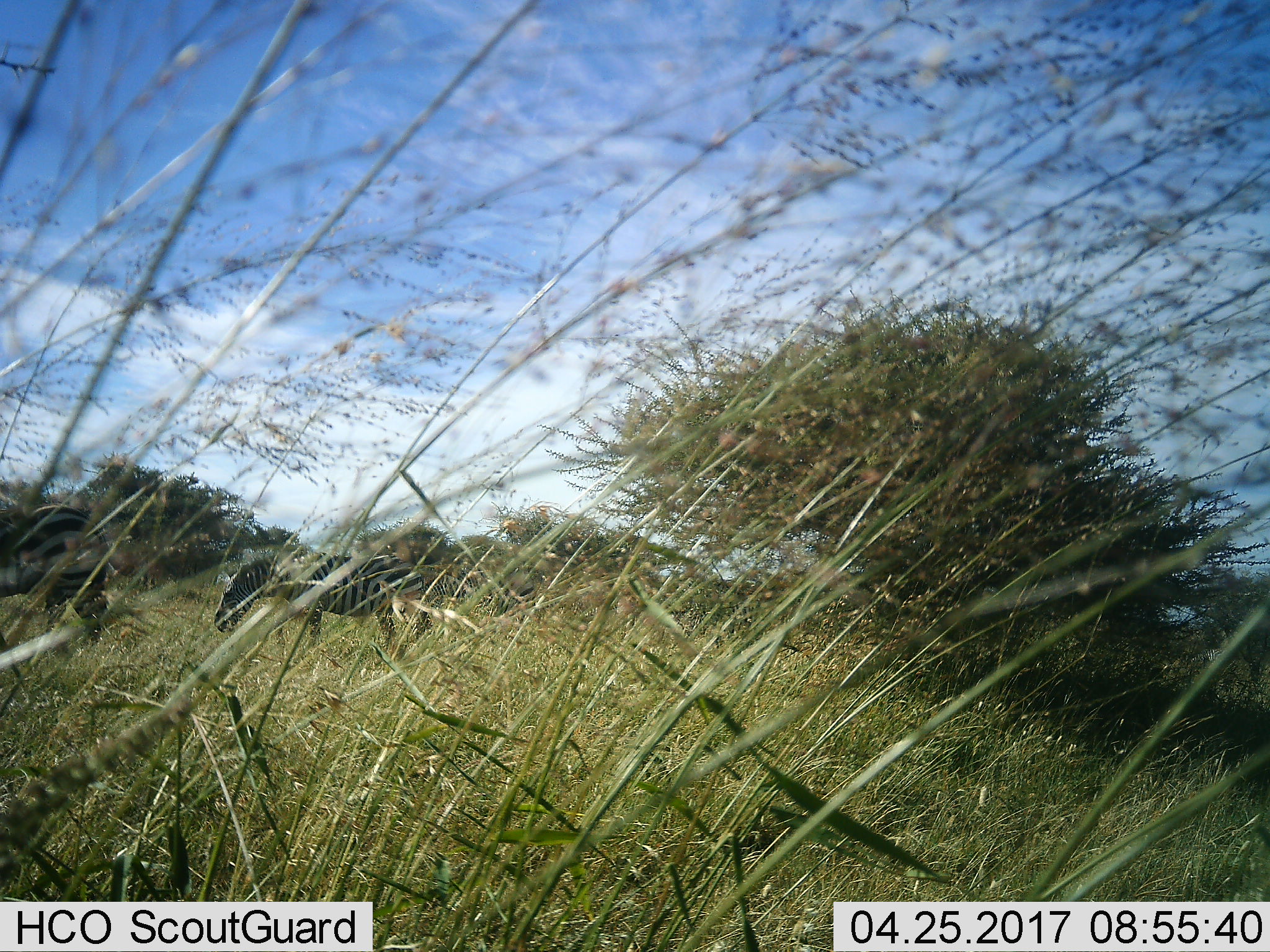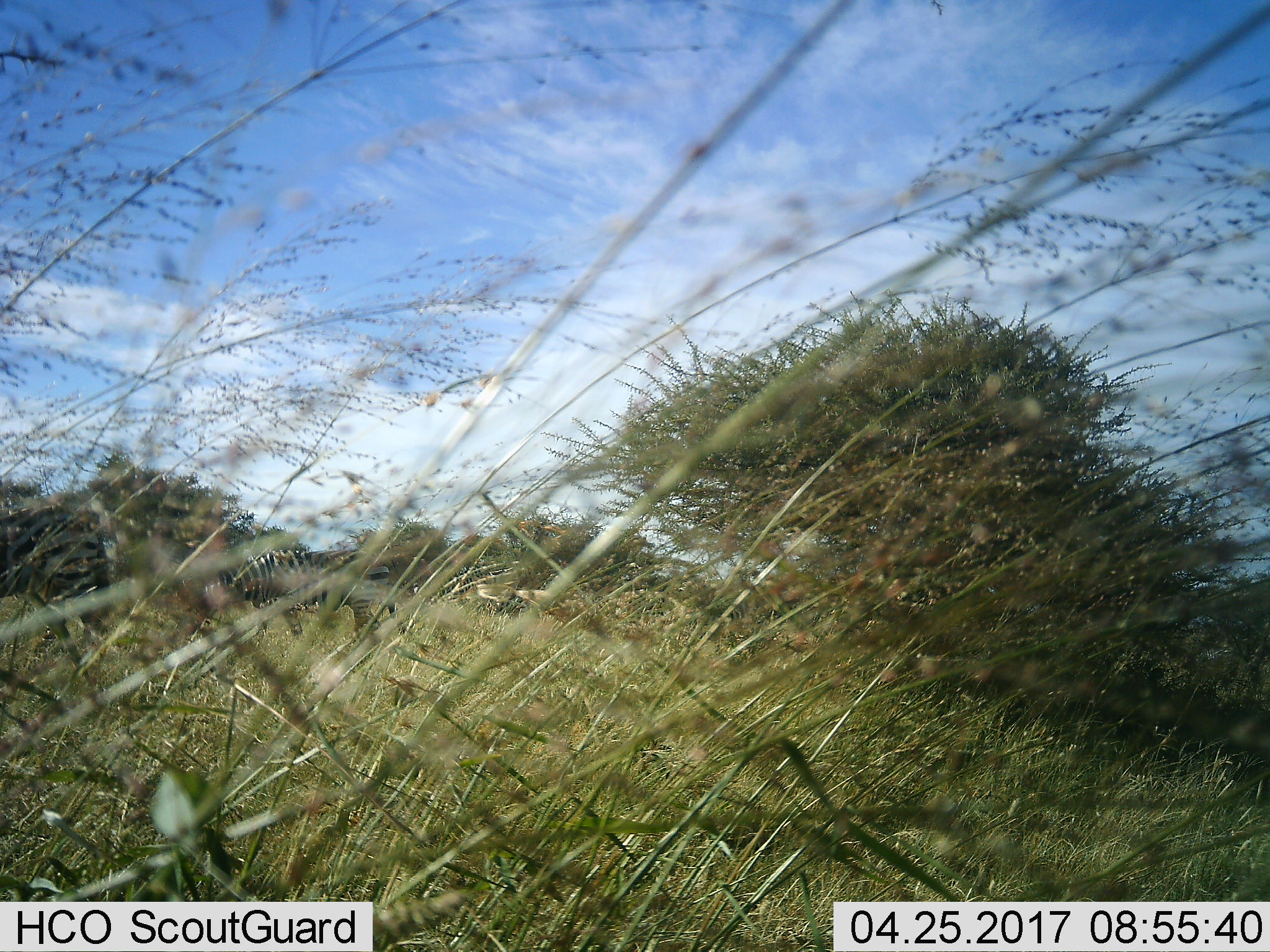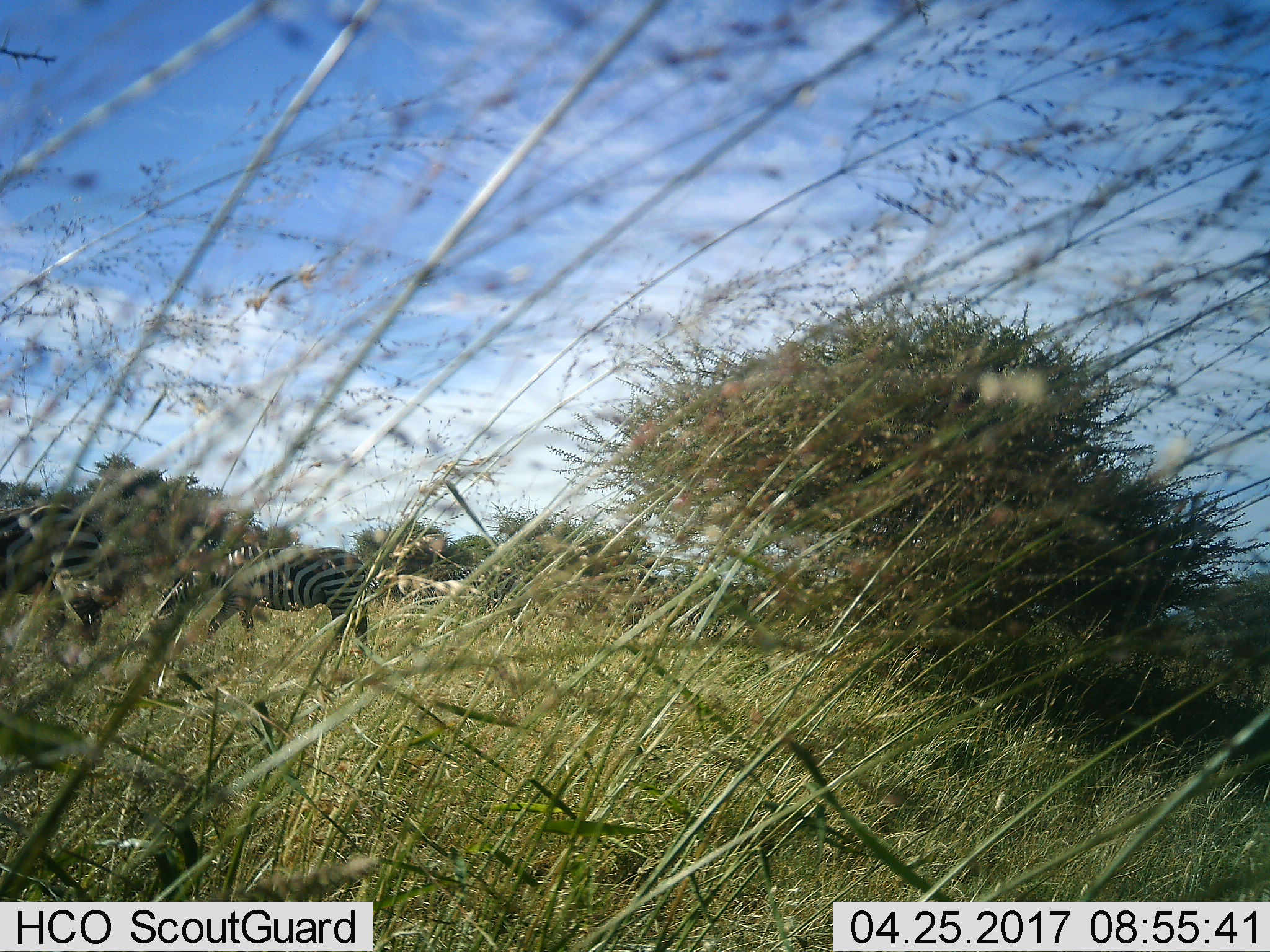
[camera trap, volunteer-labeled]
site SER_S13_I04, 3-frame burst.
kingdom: Animalia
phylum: Chordata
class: Mammalia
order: Perissodactyla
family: Equidae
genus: Equus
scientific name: Equus quagga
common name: plains zebra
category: zebraplains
Zebraplains (plains zebra) (Equus quagga), count 3. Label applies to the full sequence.